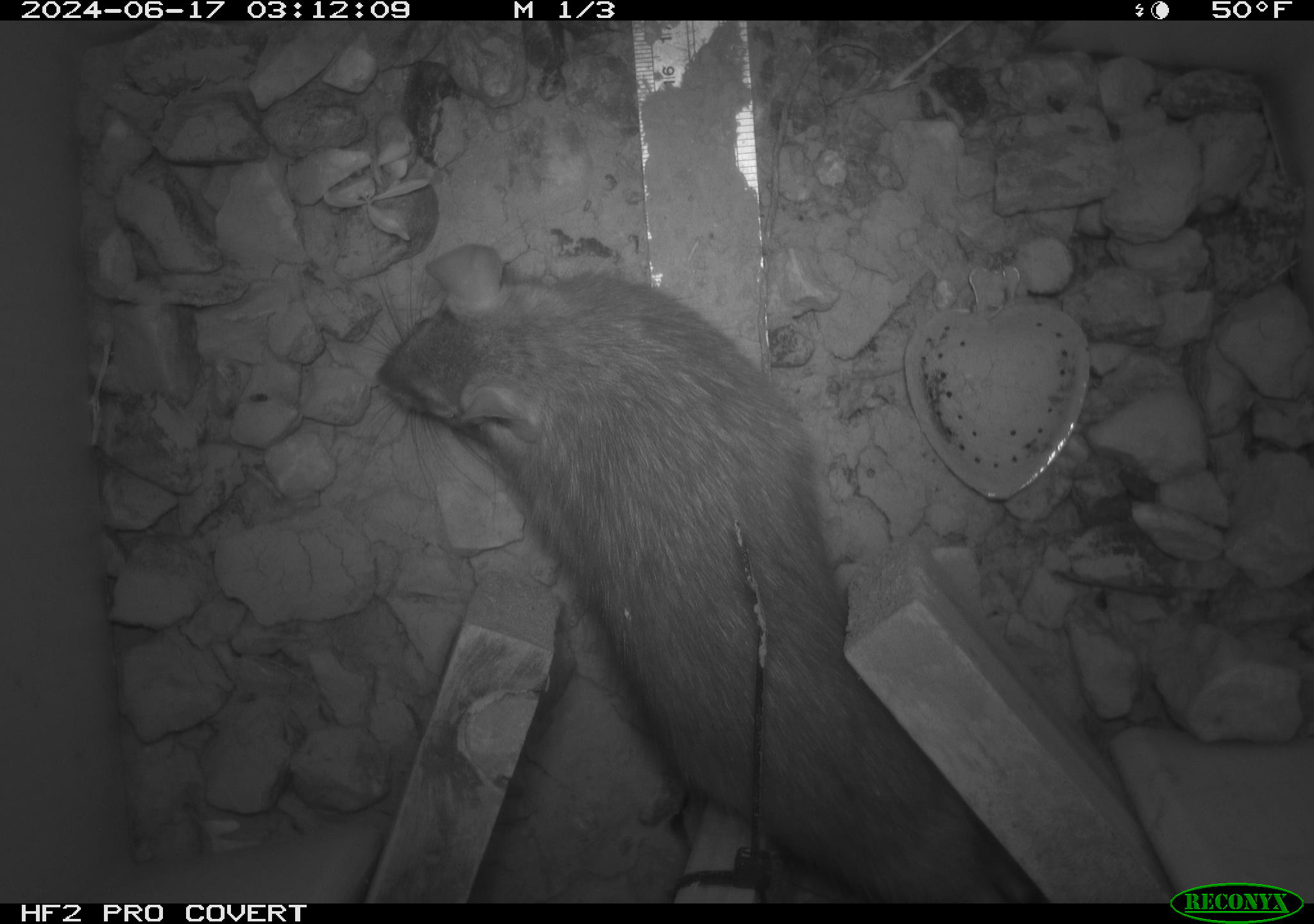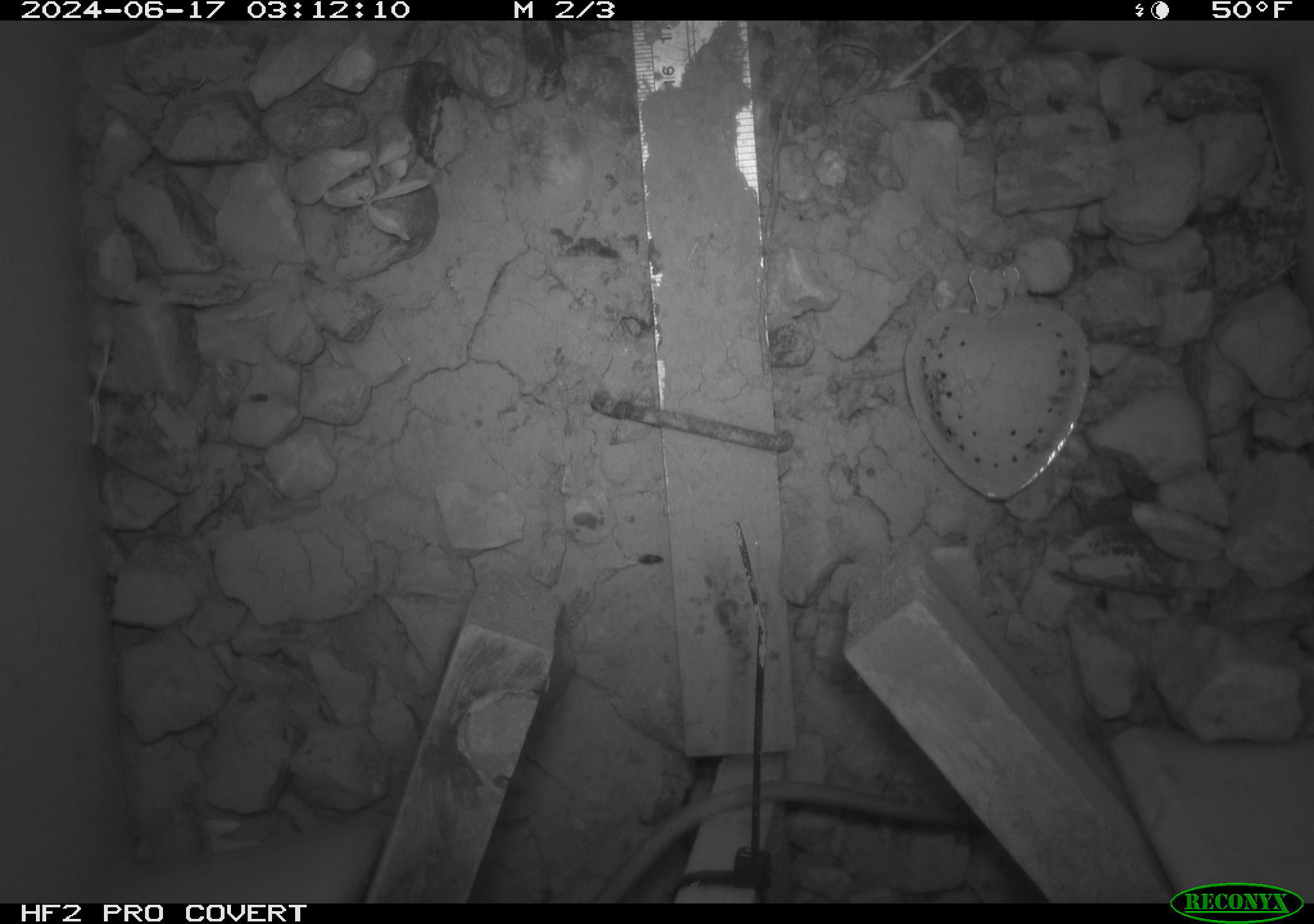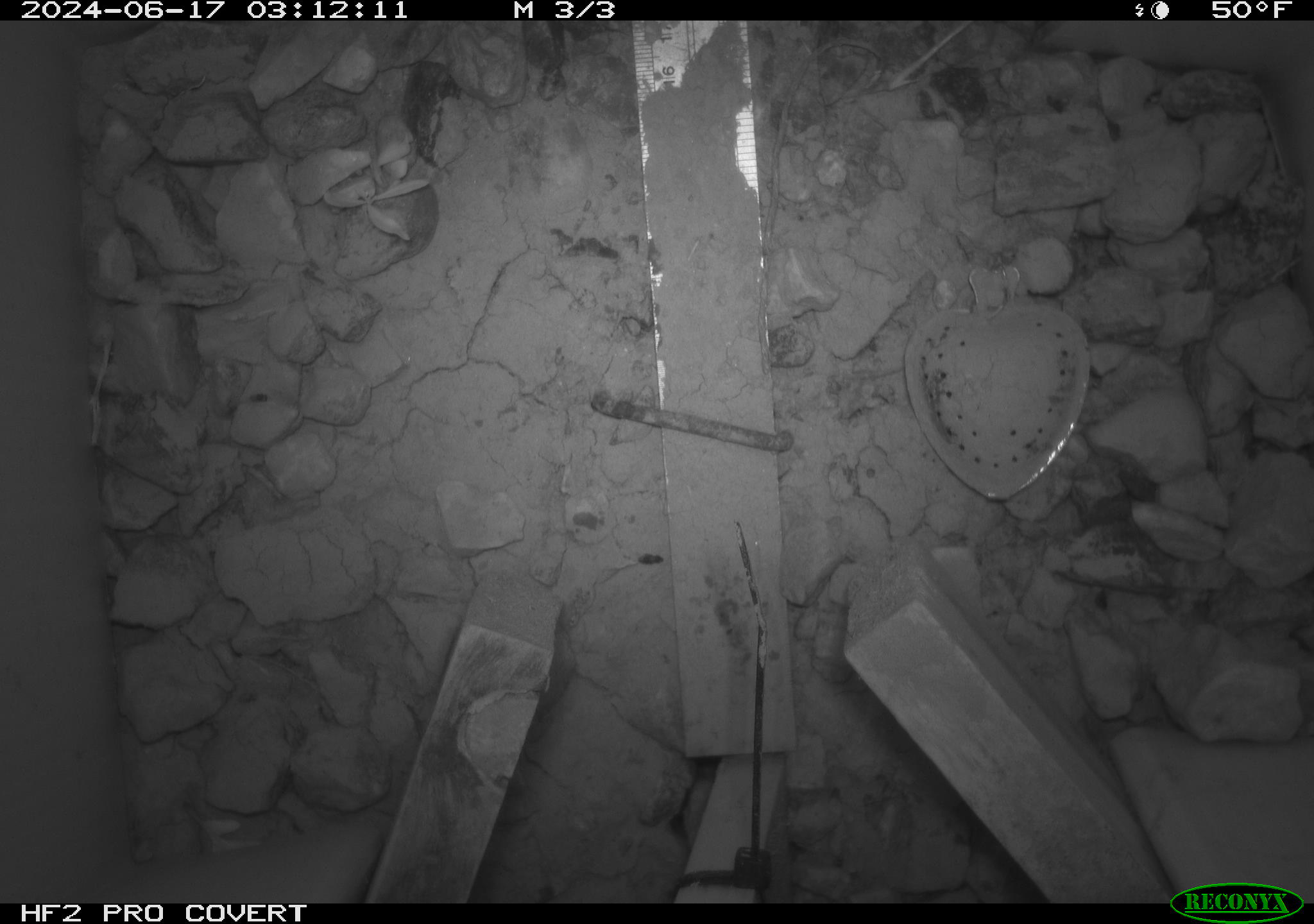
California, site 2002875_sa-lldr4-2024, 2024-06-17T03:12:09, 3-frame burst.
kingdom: Animalia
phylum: Chordata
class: Mammalia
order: Rodentia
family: Muridae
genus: Rattus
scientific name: Rattus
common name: rat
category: rattus species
Rattus species (rat) (Rattus).